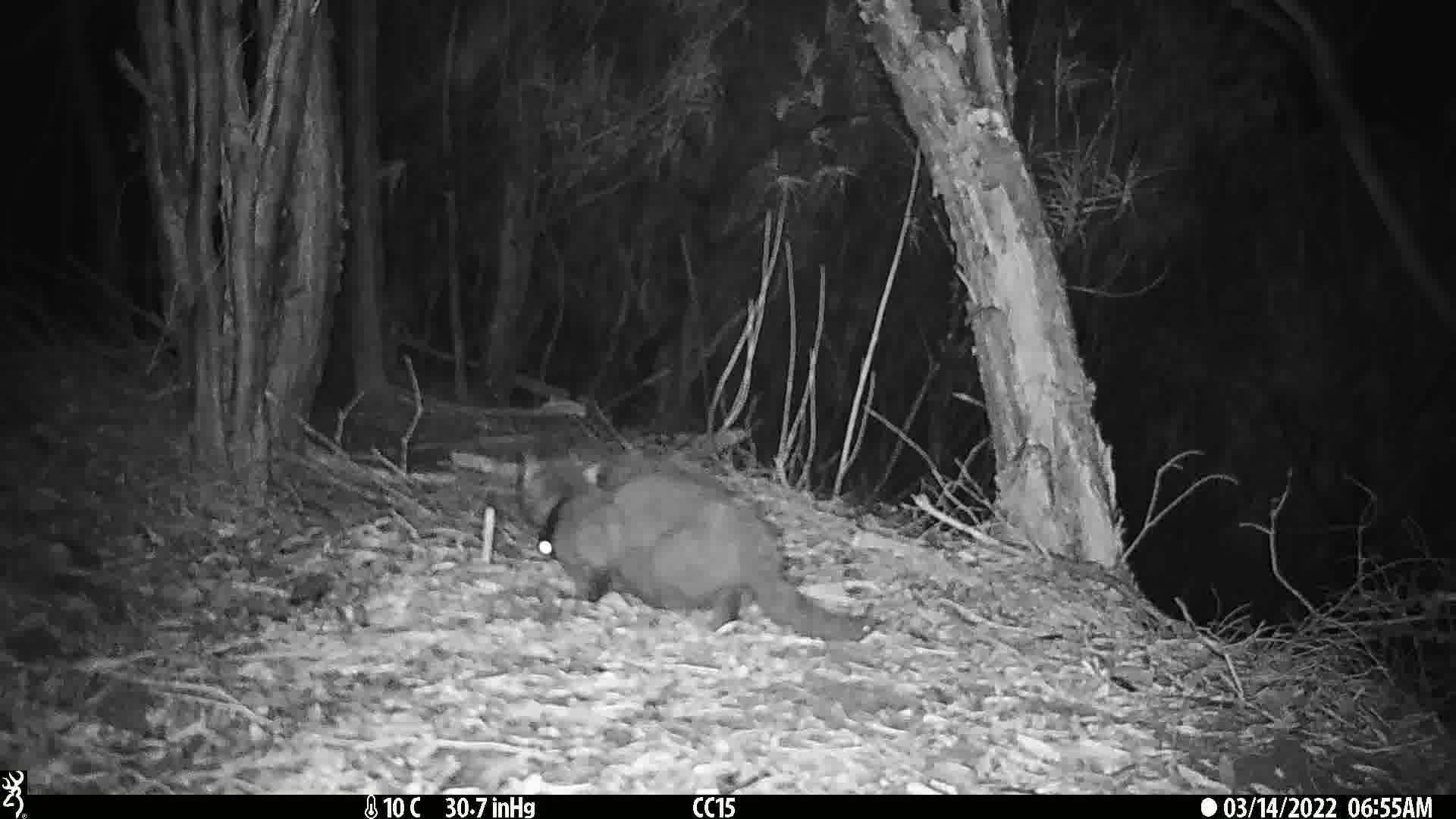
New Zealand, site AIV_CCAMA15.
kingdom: Animalia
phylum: Chordata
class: Mammalia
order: Carnivora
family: Felidae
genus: Felis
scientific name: Felis catus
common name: domestic cat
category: cat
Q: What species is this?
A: Cat (domestic cat) (Felis catus).